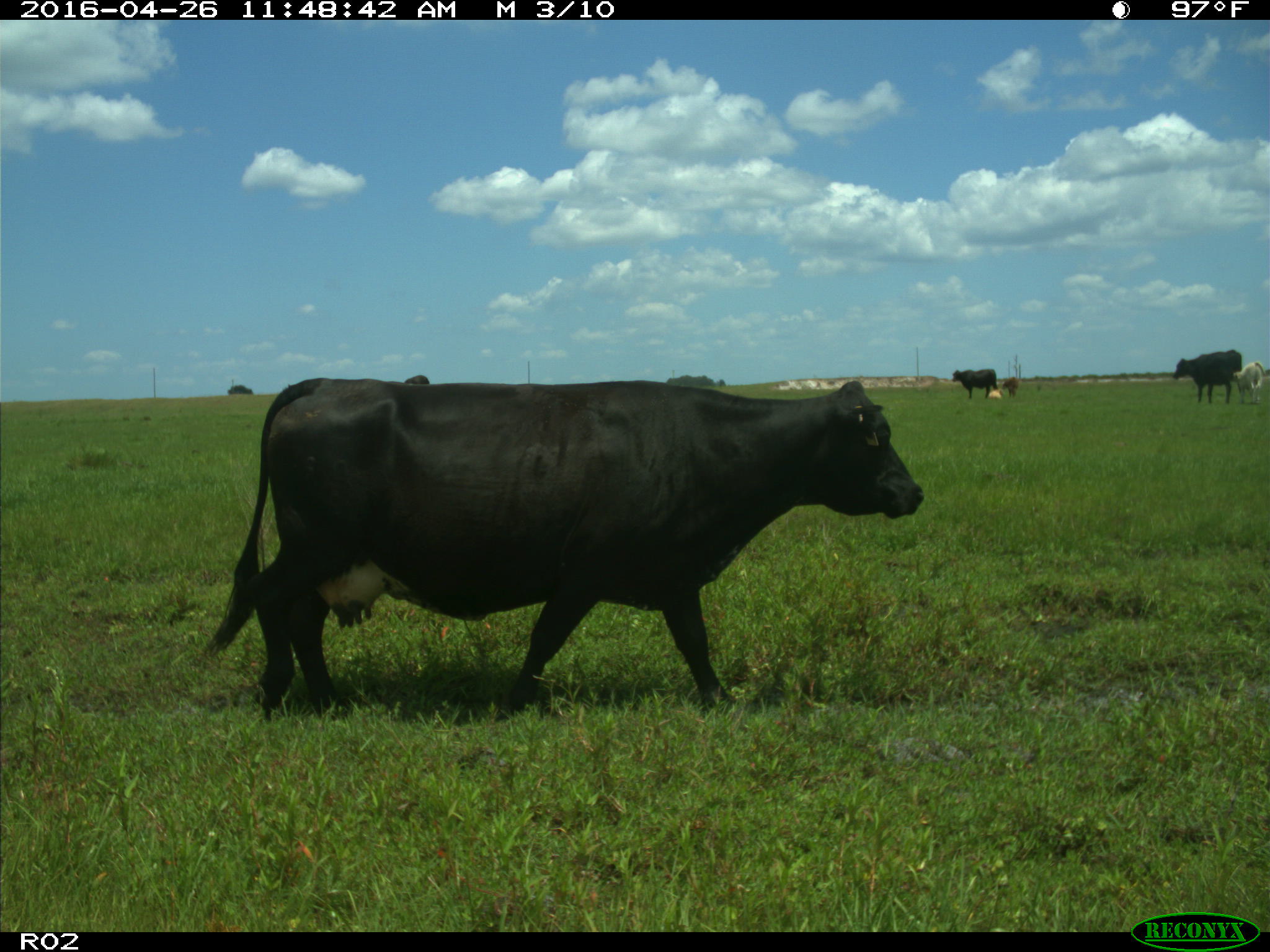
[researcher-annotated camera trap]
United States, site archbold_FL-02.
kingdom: Animalia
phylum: Chordata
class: Mammalia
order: Artiodactyla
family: Bovidae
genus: Bos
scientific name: Bos taurus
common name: domestic cow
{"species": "Bos taurus (domestic cow)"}